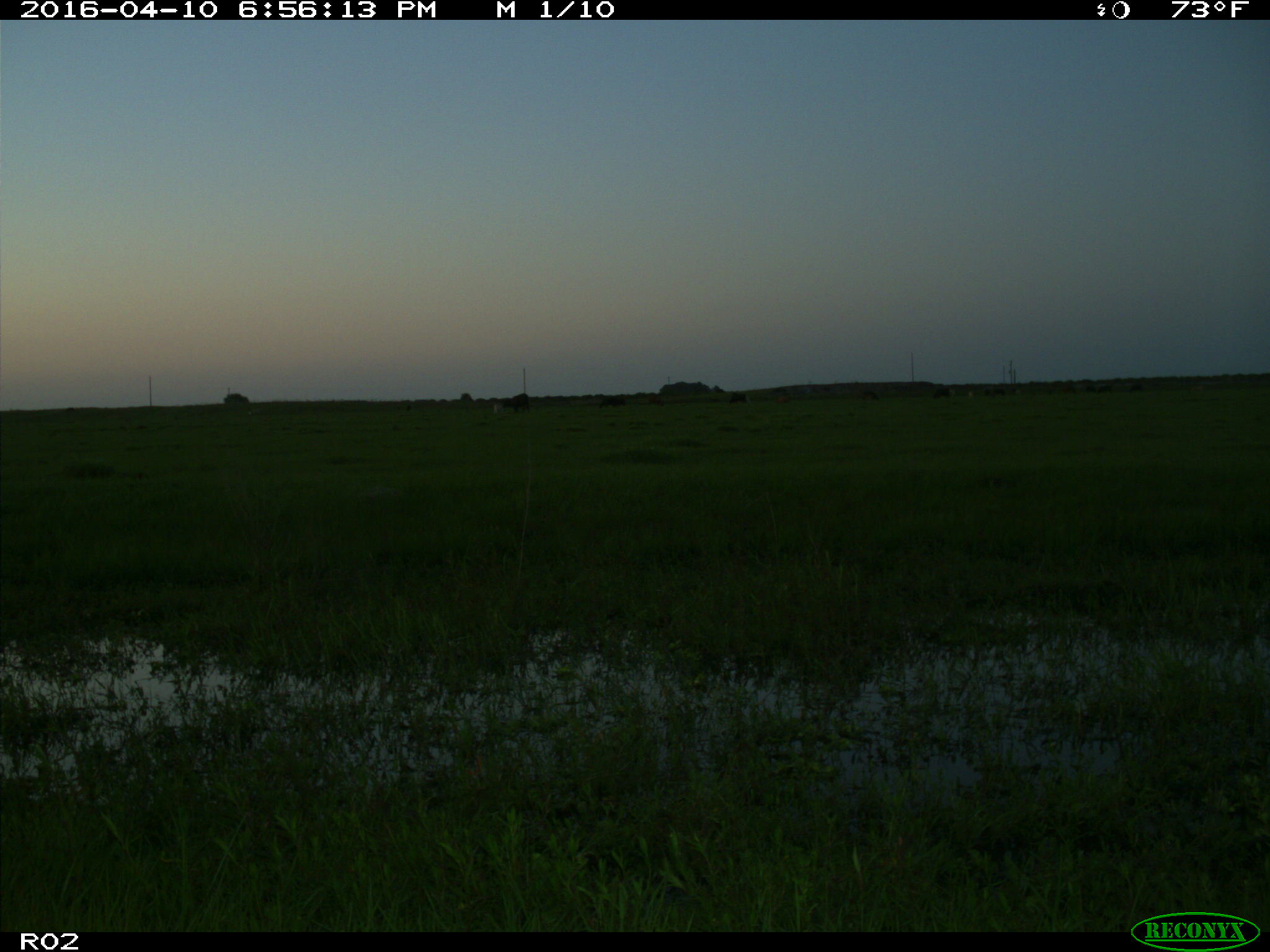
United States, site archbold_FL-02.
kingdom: Animalia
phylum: Chordata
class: Mammalia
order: Artiodactyla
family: Bovidae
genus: Bos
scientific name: Bos taurus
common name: domestic cow